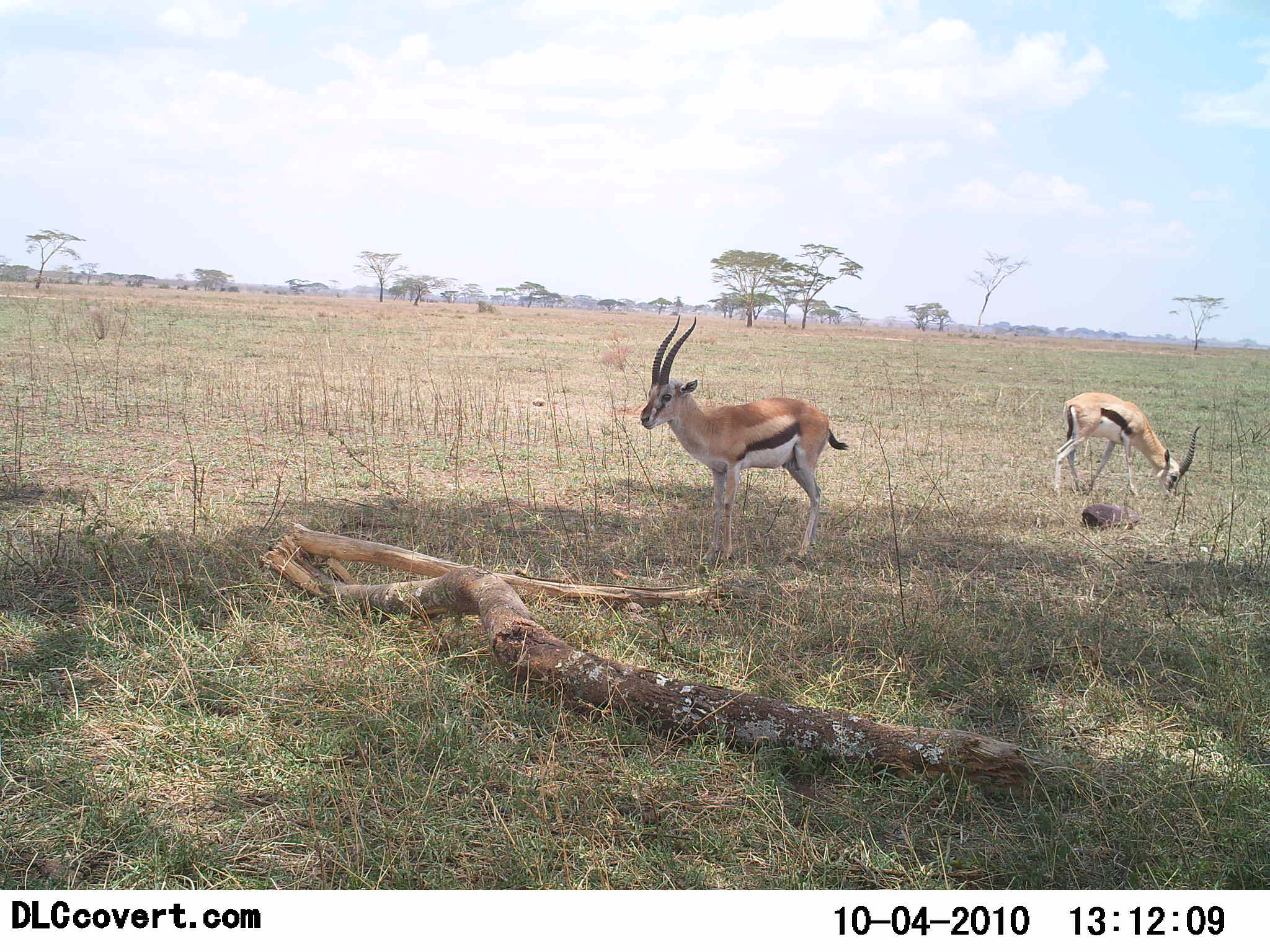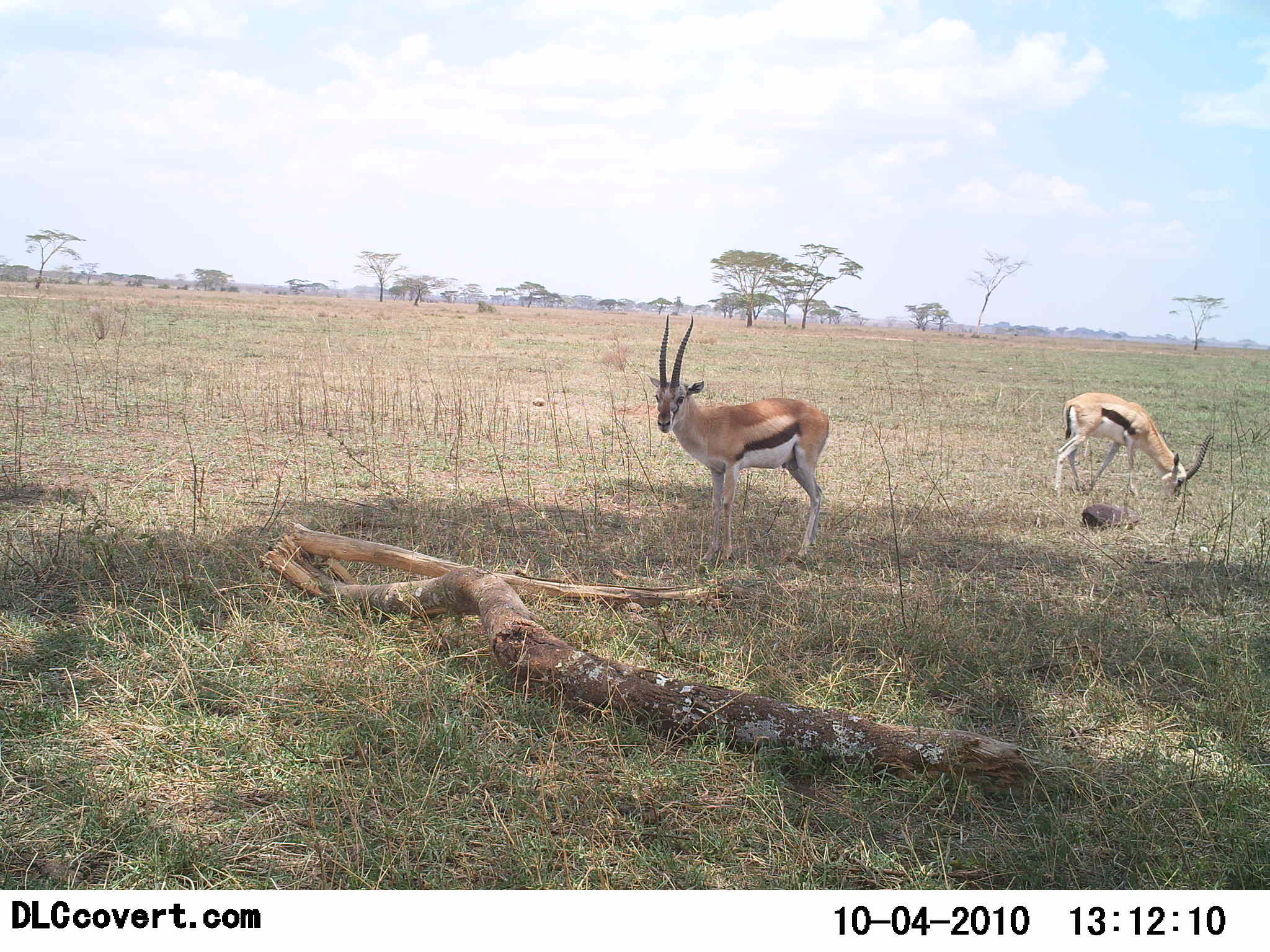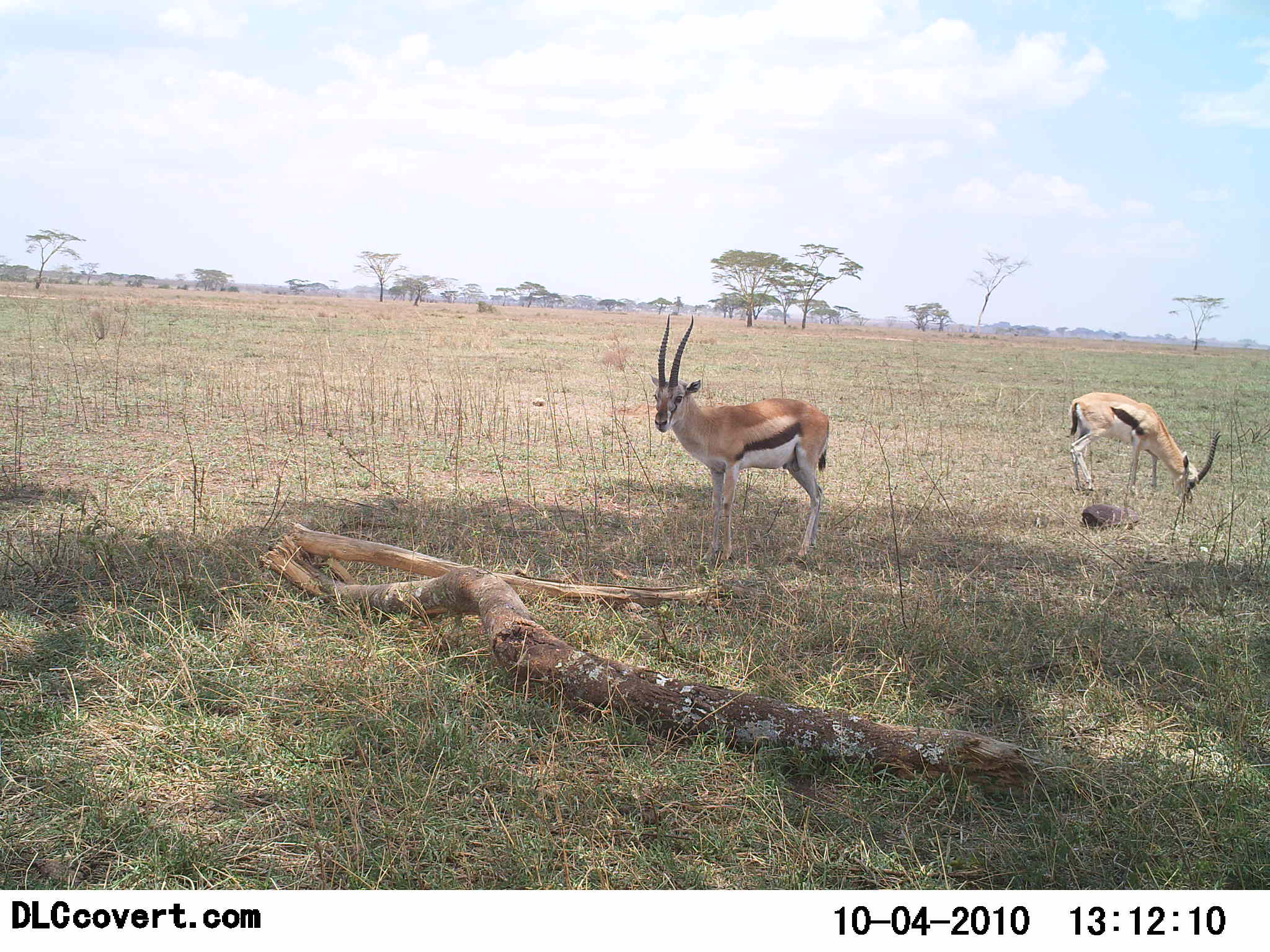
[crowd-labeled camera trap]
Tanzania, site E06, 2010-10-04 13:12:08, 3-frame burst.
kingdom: Animalia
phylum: Chordata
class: Mammalia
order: Artiodactyla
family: Bovidae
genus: Eudorcas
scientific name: Eudorcas thomsonii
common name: thomson's gazelle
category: gazellethomsons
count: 2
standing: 88%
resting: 0%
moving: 0%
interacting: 0%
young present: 0%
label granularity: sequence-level